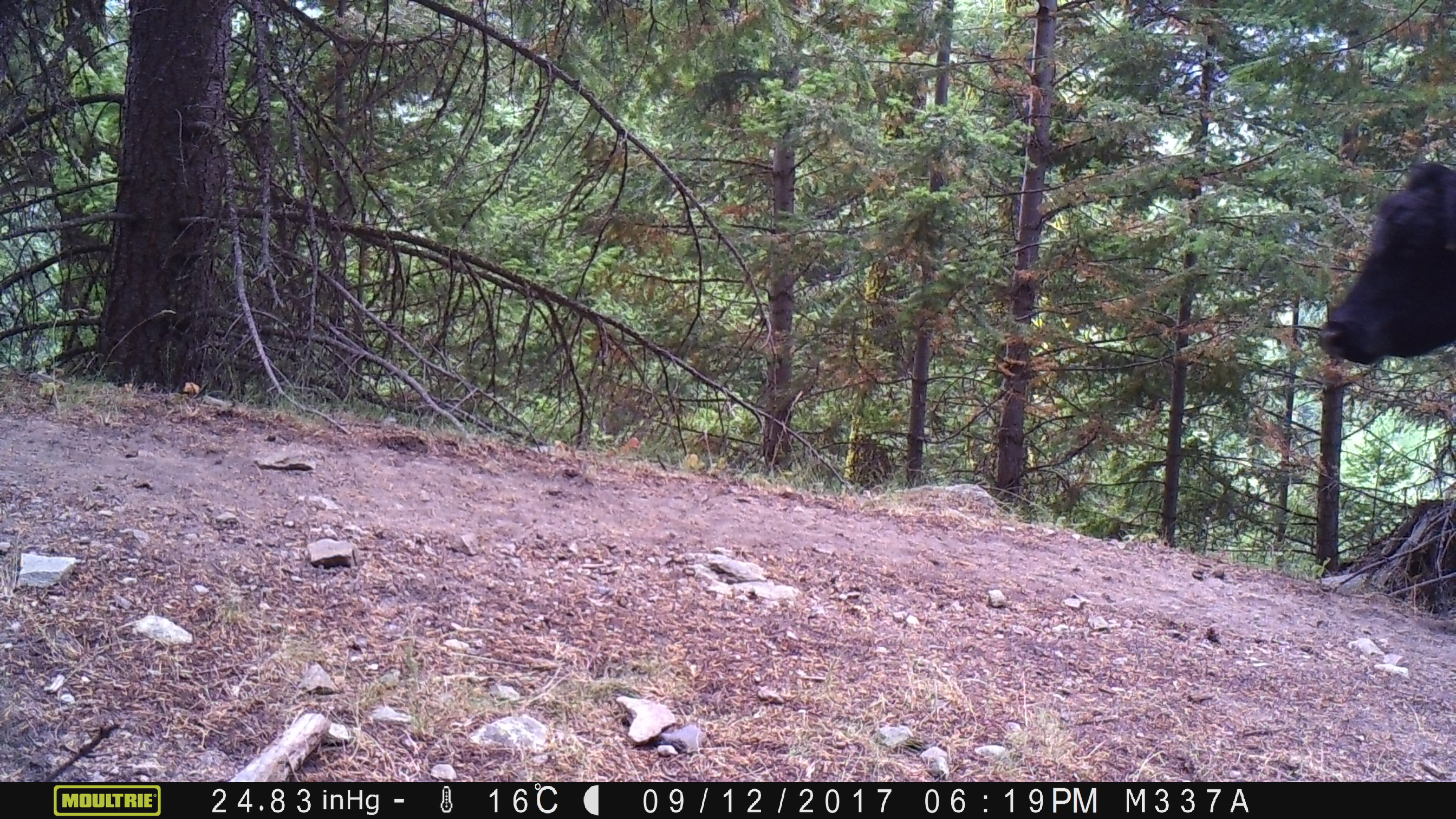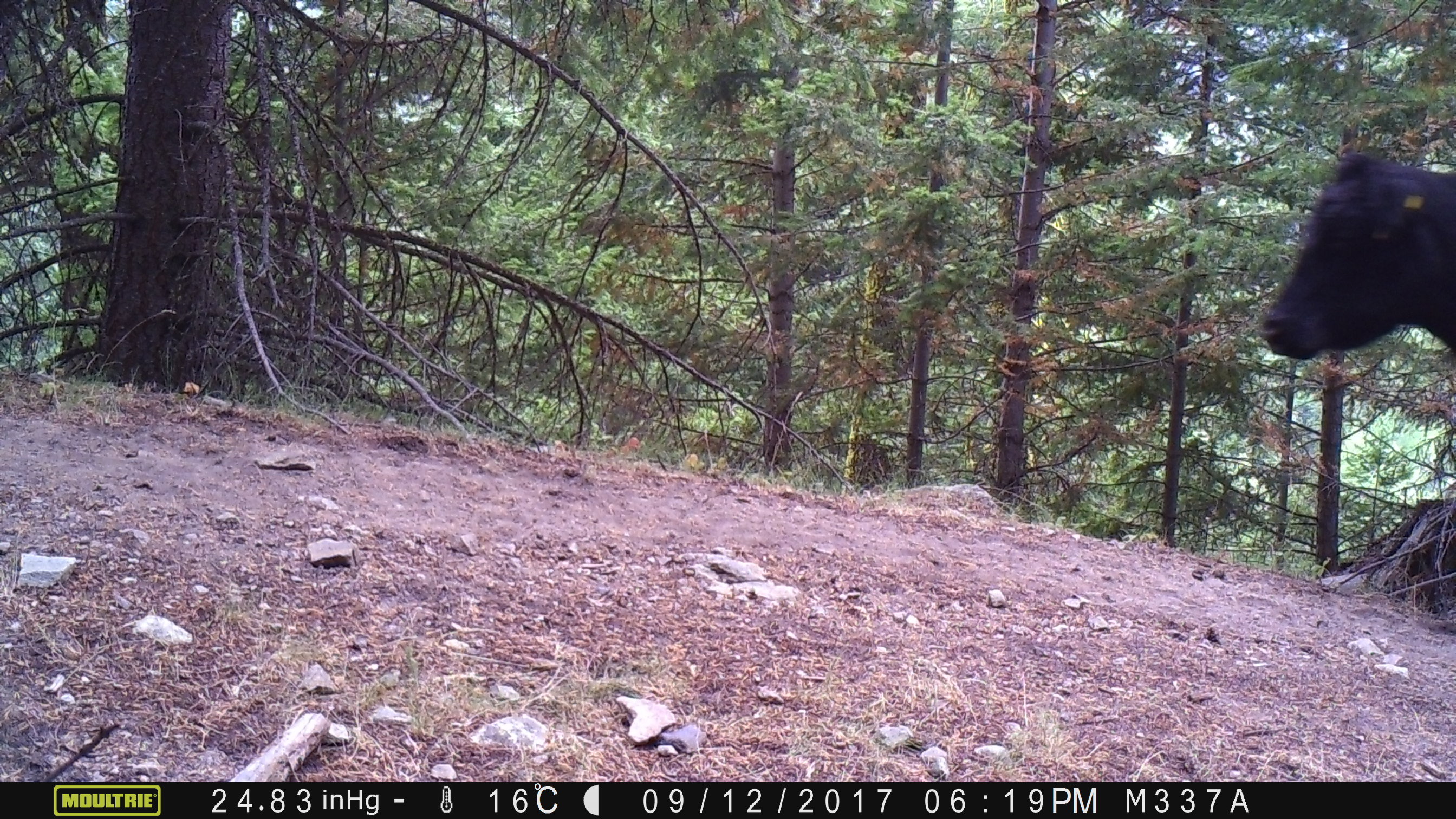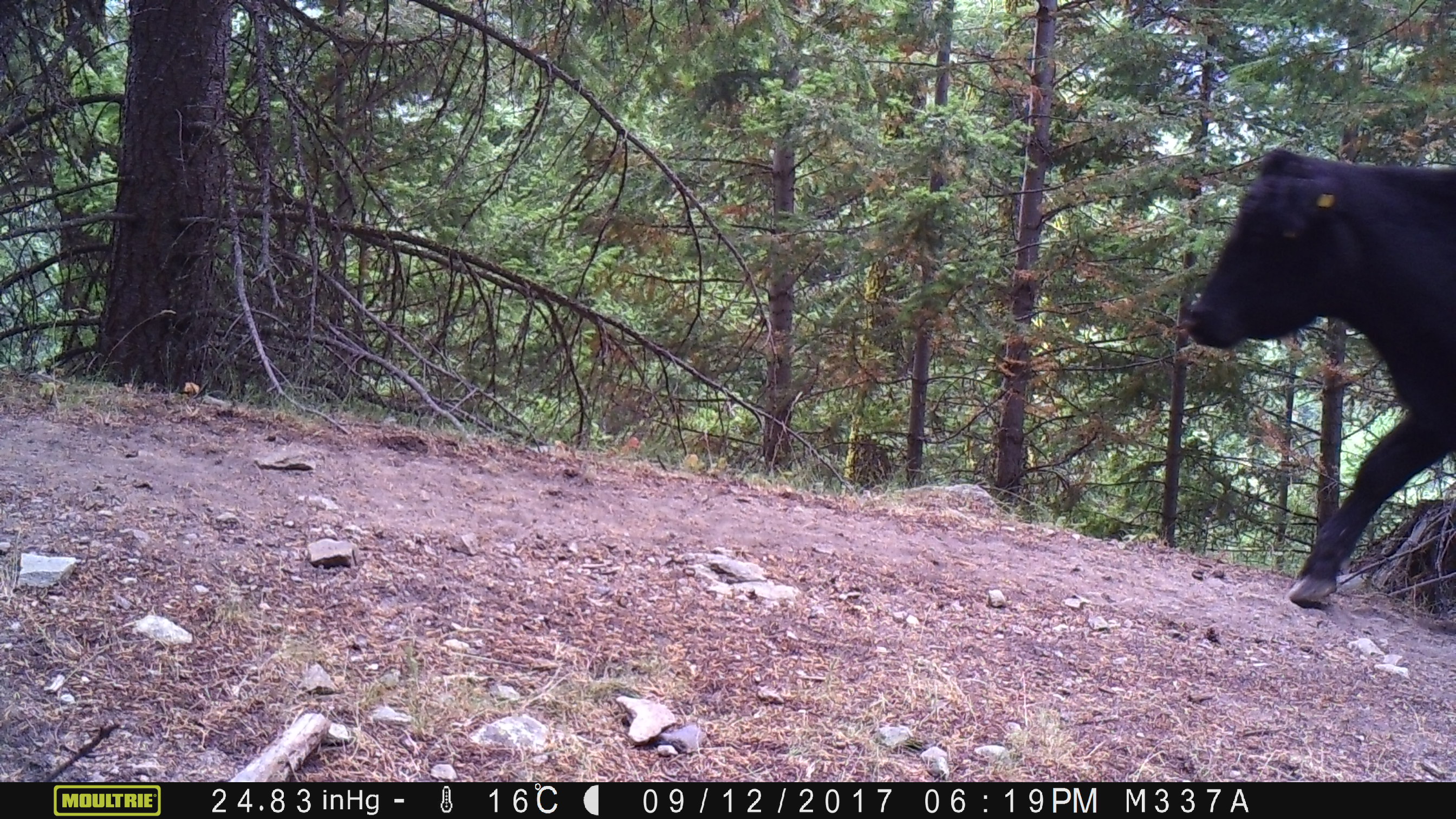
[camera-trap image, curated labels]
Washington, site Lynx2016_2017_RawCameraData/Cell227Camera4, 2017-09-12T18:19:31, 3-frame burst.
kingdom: Animalia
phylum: Chordata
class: Mammalia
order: Artiodactyla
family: Bovidae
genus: Bos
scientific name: Bos taurus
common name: domestic cattle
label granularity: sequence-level